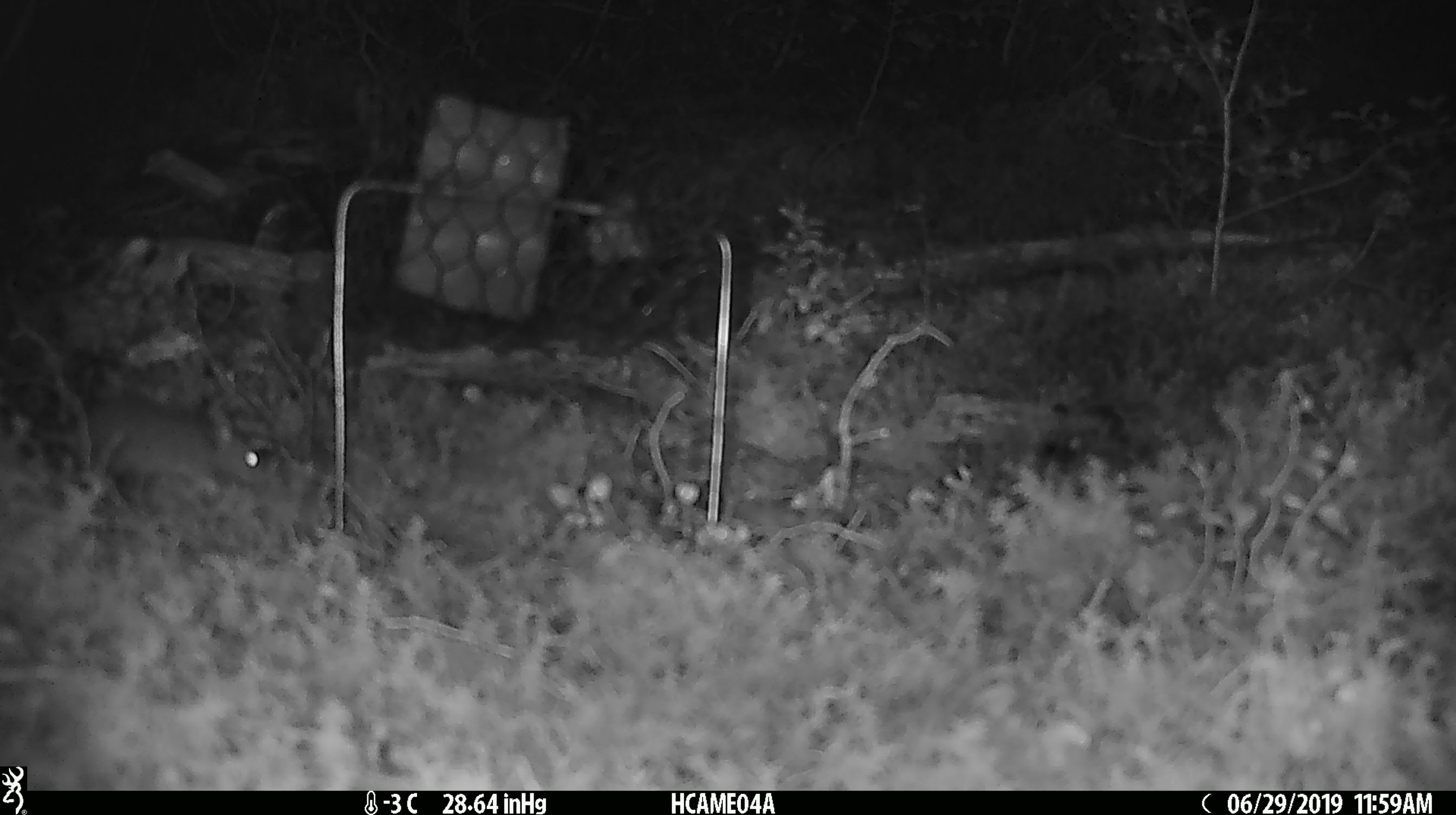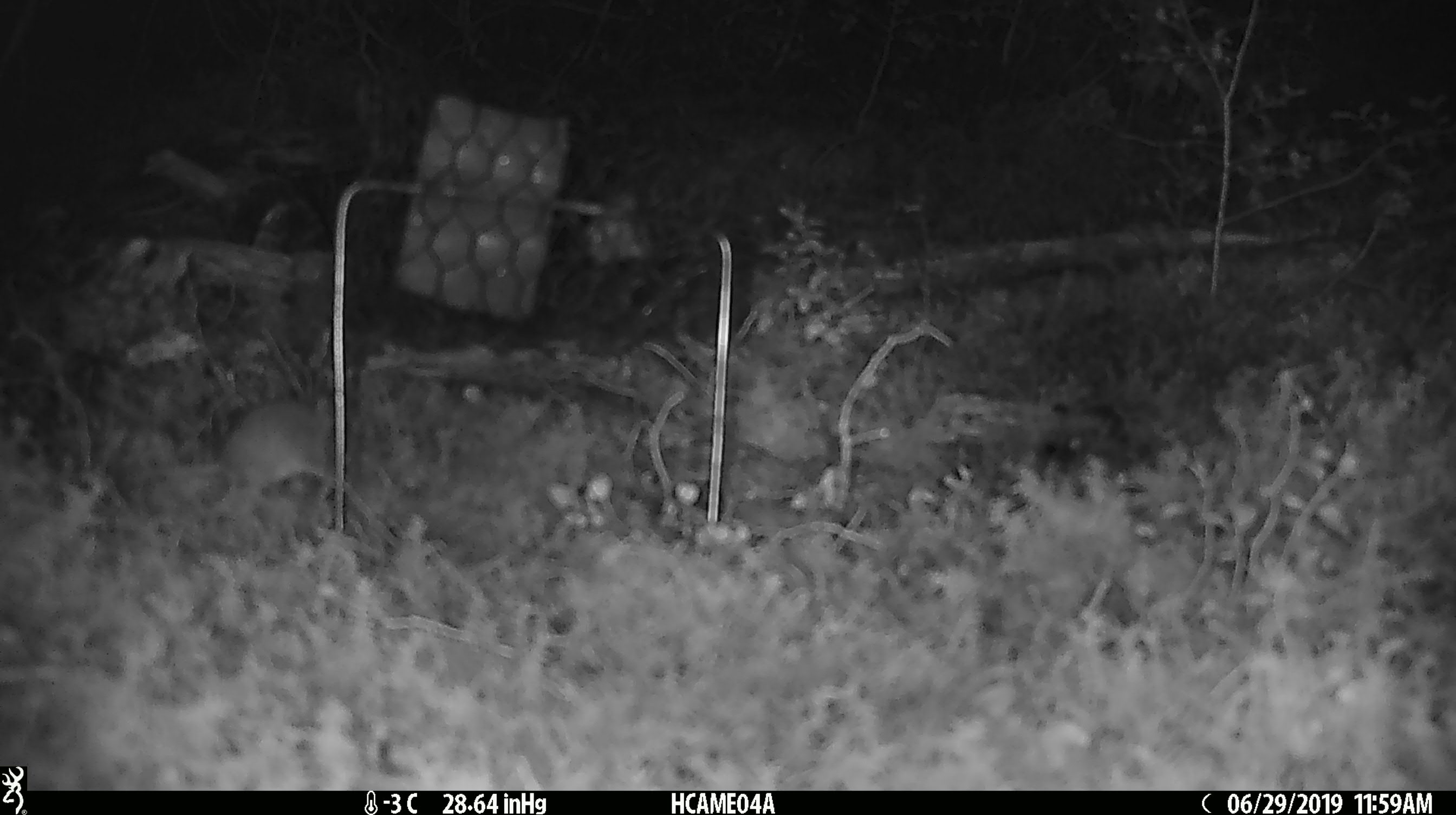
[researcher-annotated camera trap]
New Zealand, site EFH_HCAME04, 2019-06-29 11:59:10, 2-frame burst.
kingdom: Animalia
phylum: Chordata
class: Mammalia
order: Rodentia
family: Muridae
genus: Mus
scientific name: Mus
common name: mouse